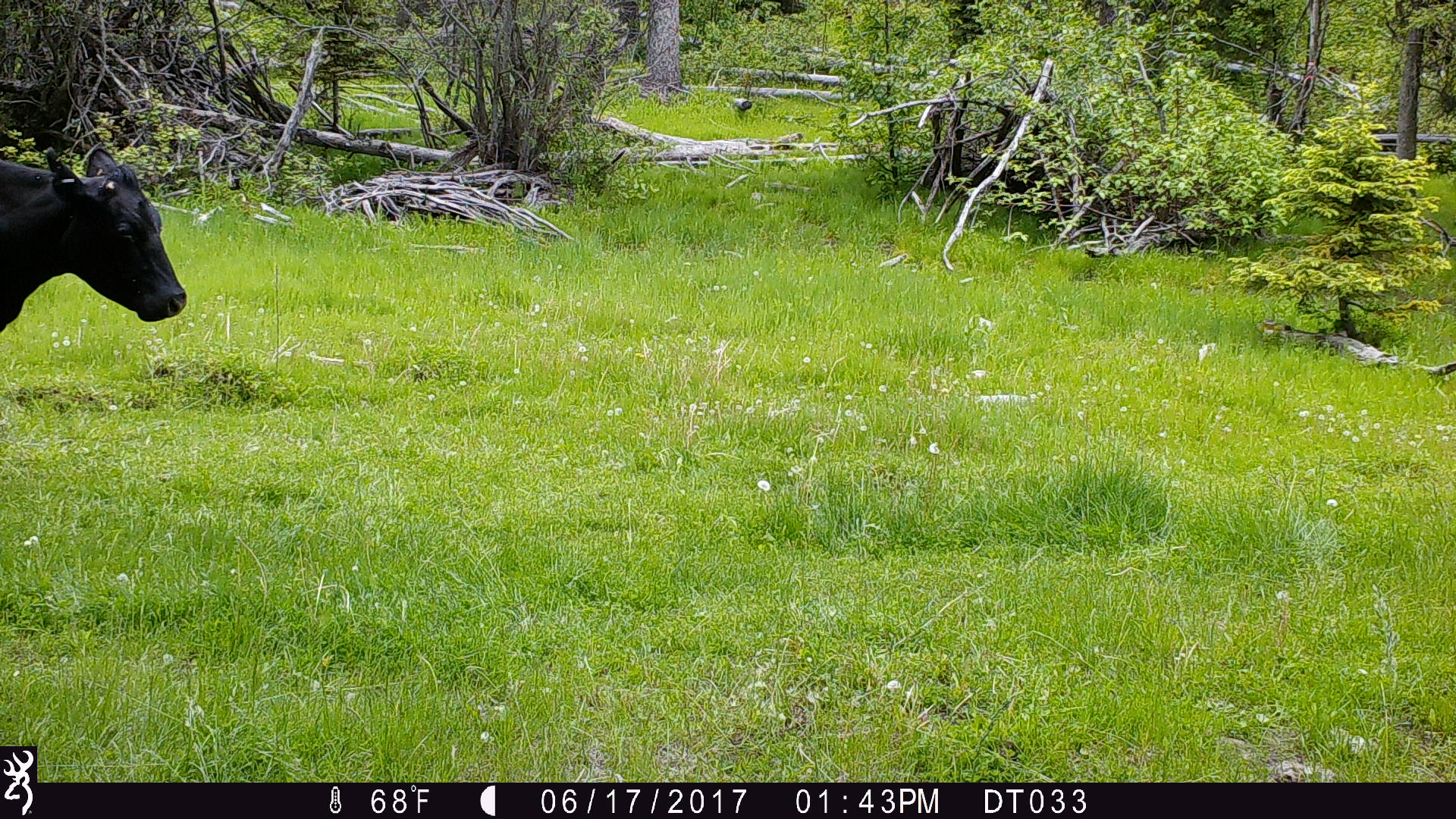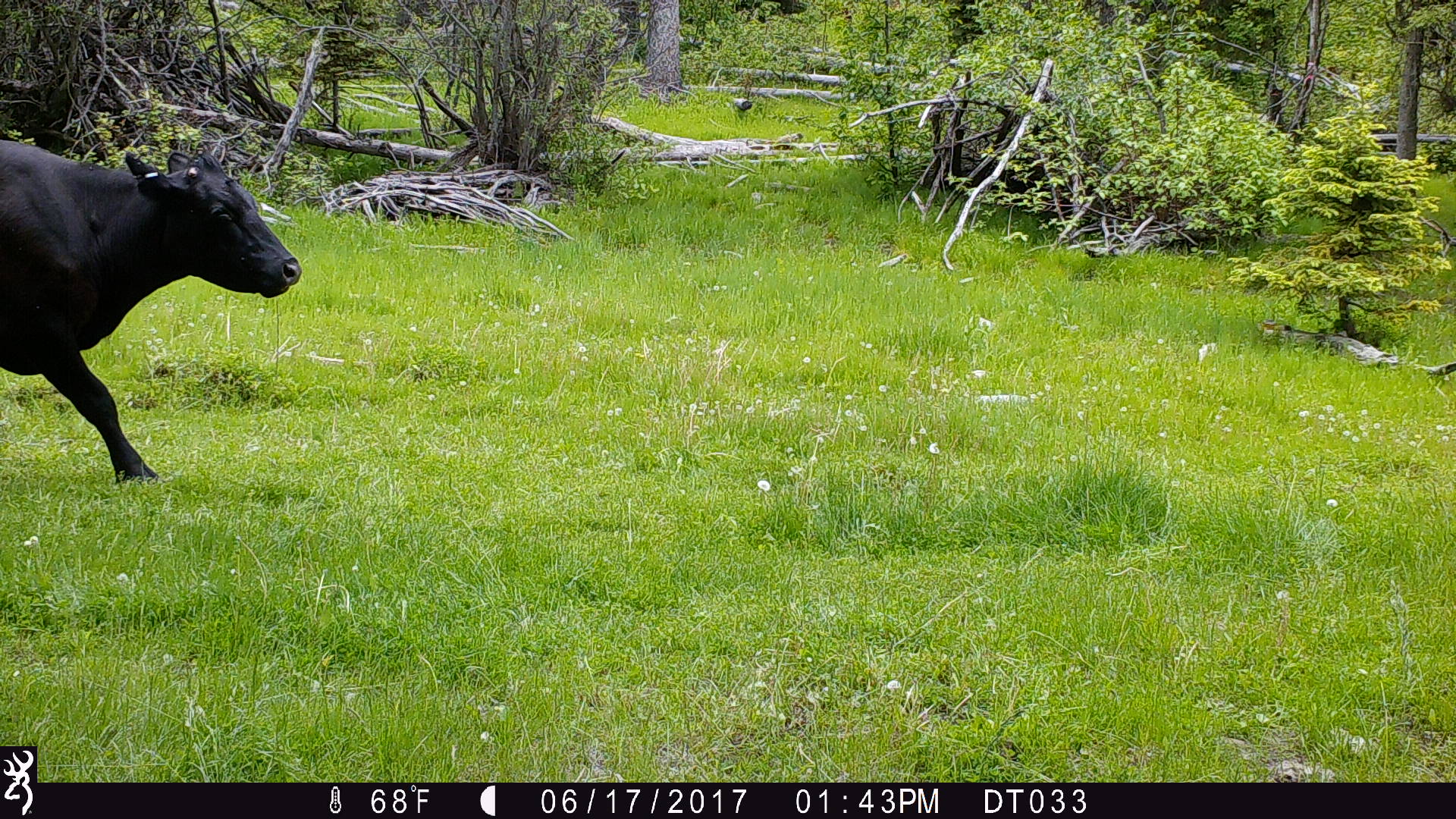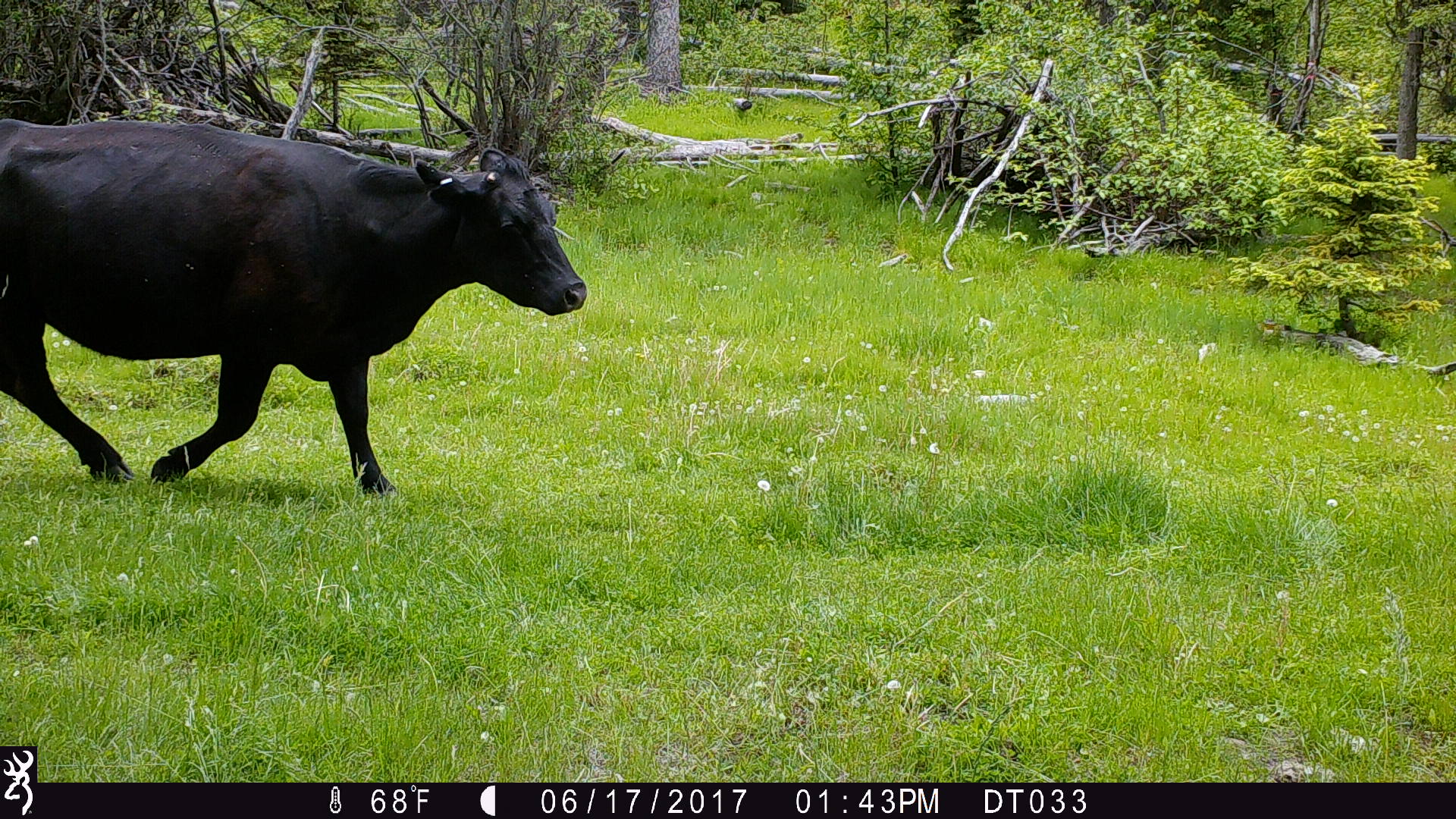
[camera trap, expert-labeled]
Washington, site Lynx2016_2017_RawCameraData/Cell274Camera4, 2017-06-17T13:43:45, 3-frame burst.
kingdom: Animalia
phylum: Chordata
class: Mammalia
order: Artiodactyla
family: Bovidae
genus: Bos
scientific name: Bos taurus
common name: domestic cattle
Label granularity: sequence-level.